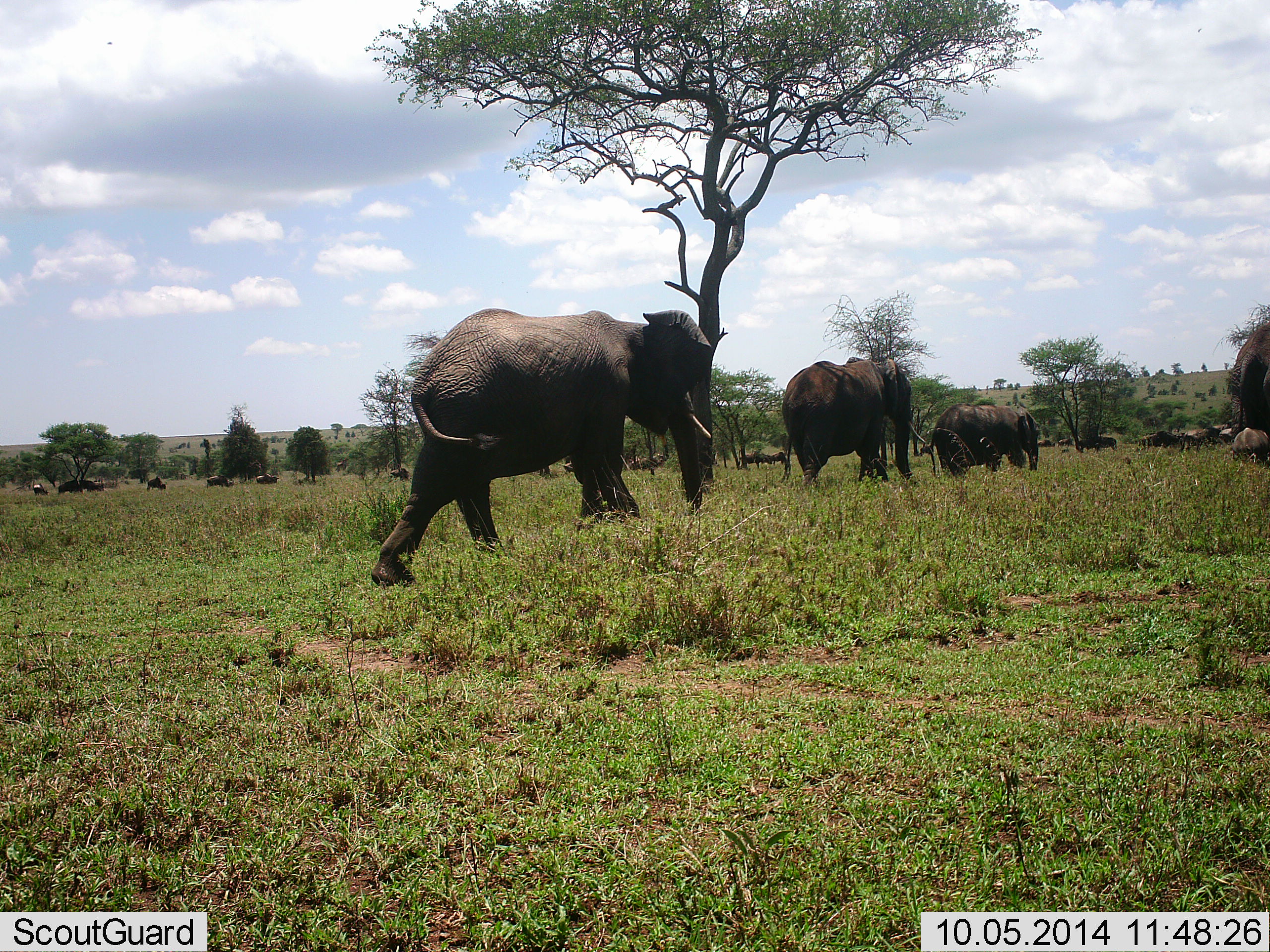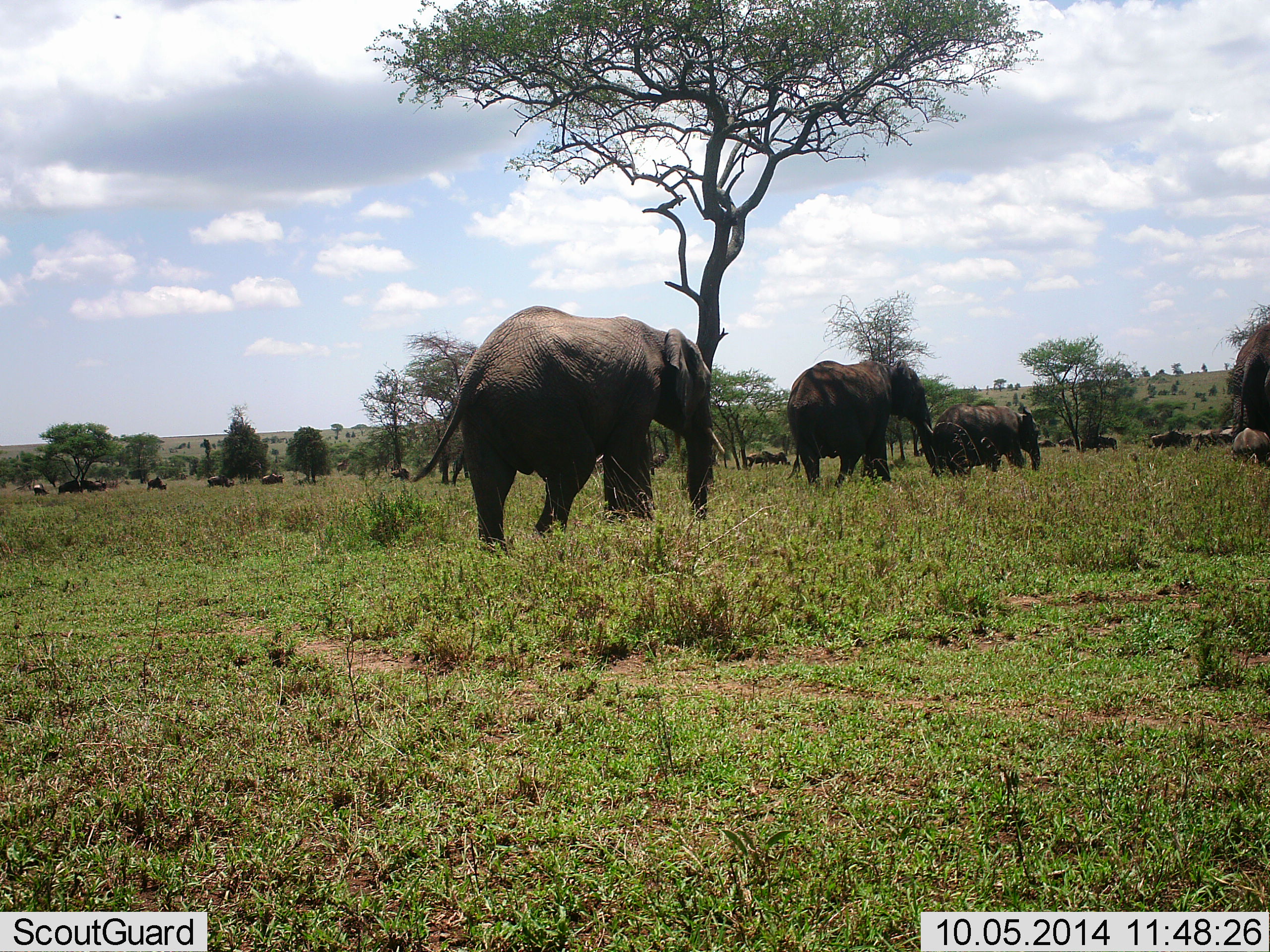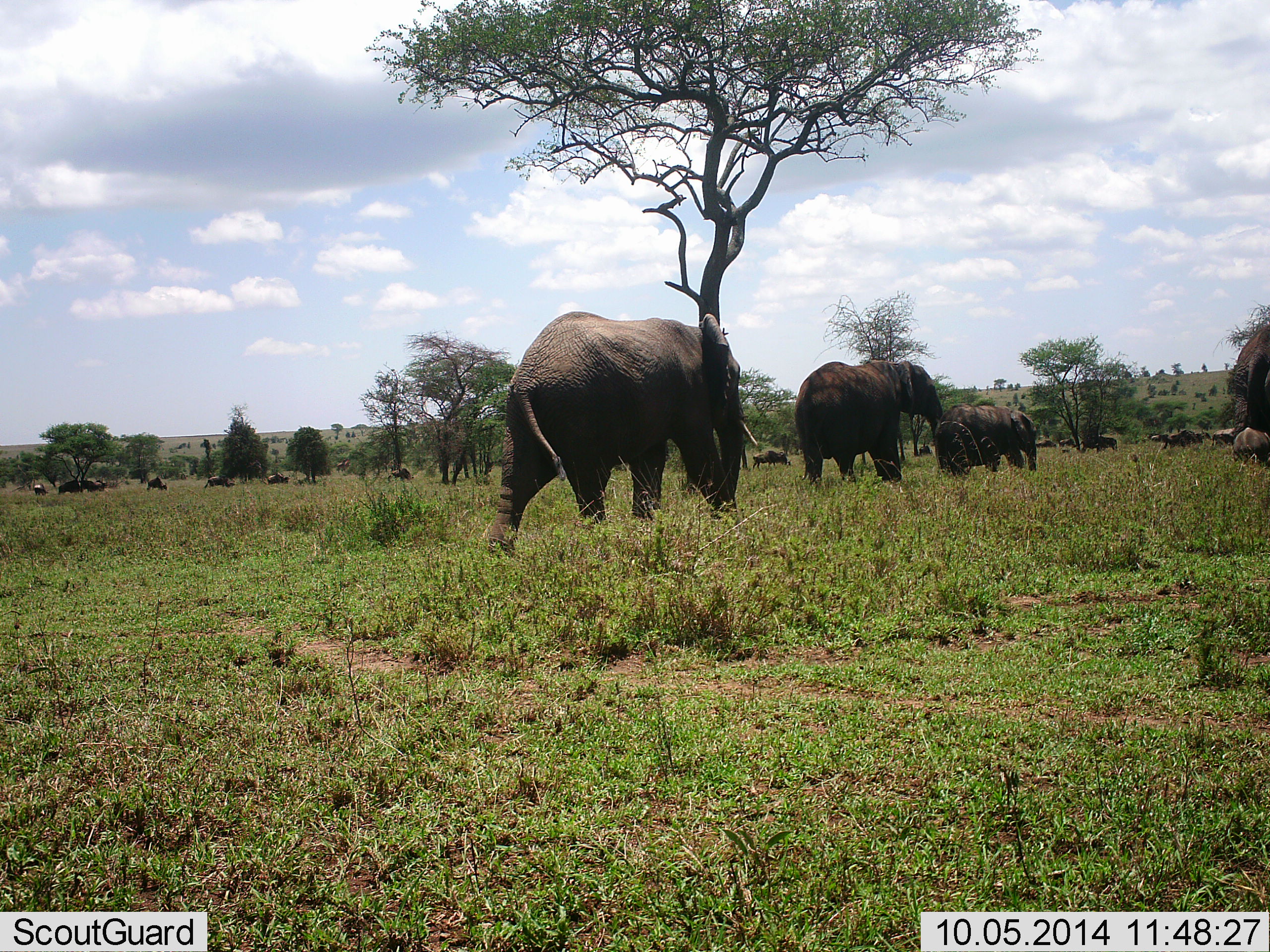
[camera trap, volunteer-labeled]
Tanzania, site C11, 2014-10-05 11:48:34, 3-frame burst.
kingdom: Animalia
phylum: Chordata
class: Mammalia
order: Proboscidea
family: Elephantidae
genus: Loxodonta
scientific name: Loxodonta africana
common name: african bush elephant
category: elephant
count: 4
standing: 30%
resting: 0%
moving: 95%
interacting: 0%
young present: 10%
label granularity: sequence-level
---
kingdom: Animalia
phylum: Chordata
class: Mammalia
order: Artiodactyla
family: Bovidae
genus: Connochaetes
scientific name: Connochaetes taurinus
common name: blue wildebeest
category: wildebeest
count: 11-50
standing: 38%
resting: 0%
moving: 62%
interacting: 0%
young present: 0%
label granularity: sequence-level